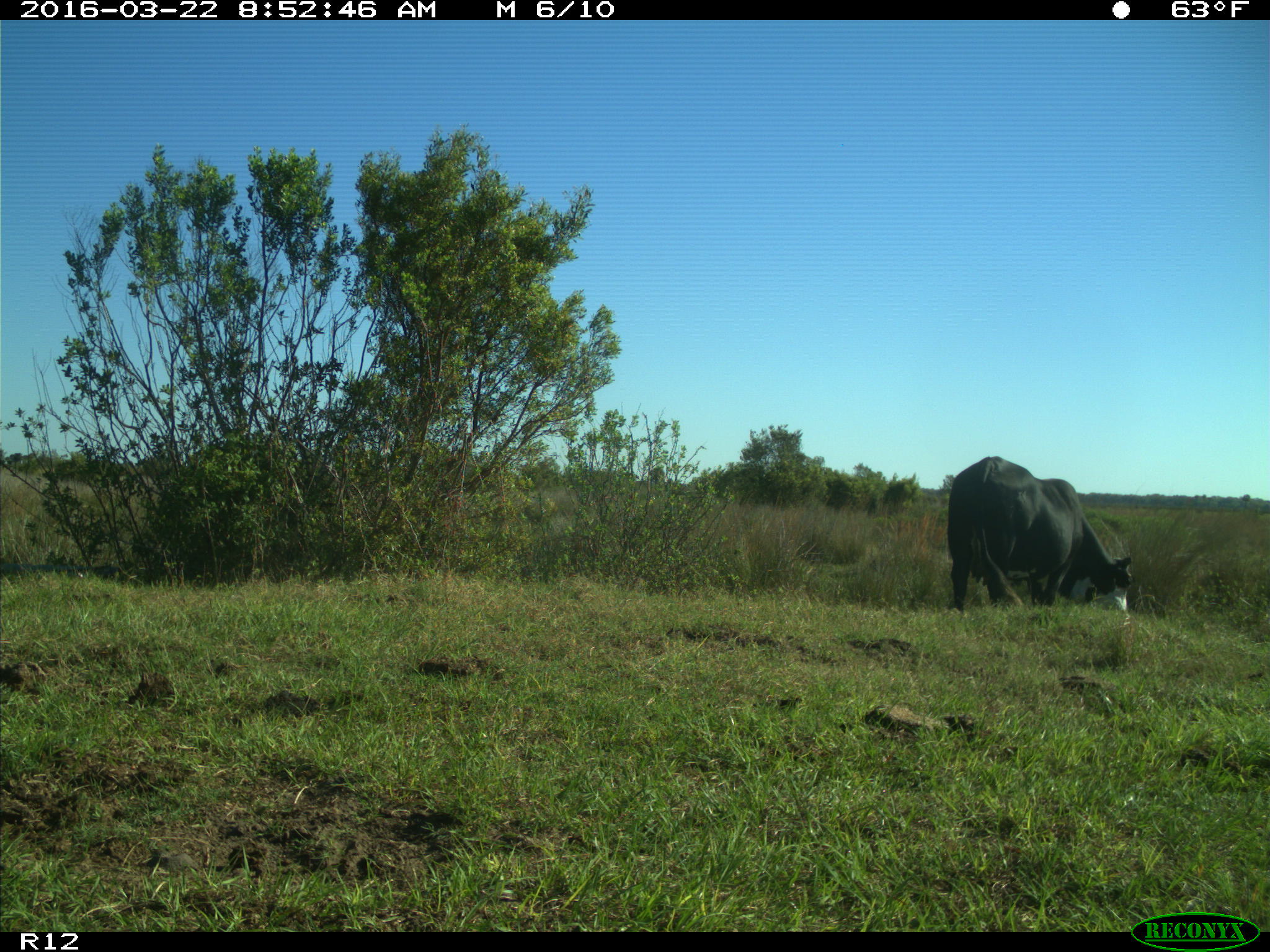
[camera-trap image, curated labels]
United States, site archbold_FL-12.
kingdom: Animalia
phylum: Chordata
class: Mammalia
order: Artiodactyla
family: Bovidae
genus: Bos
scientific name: Bos taurus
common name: domestic cow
Bos taurus (domestic cow).